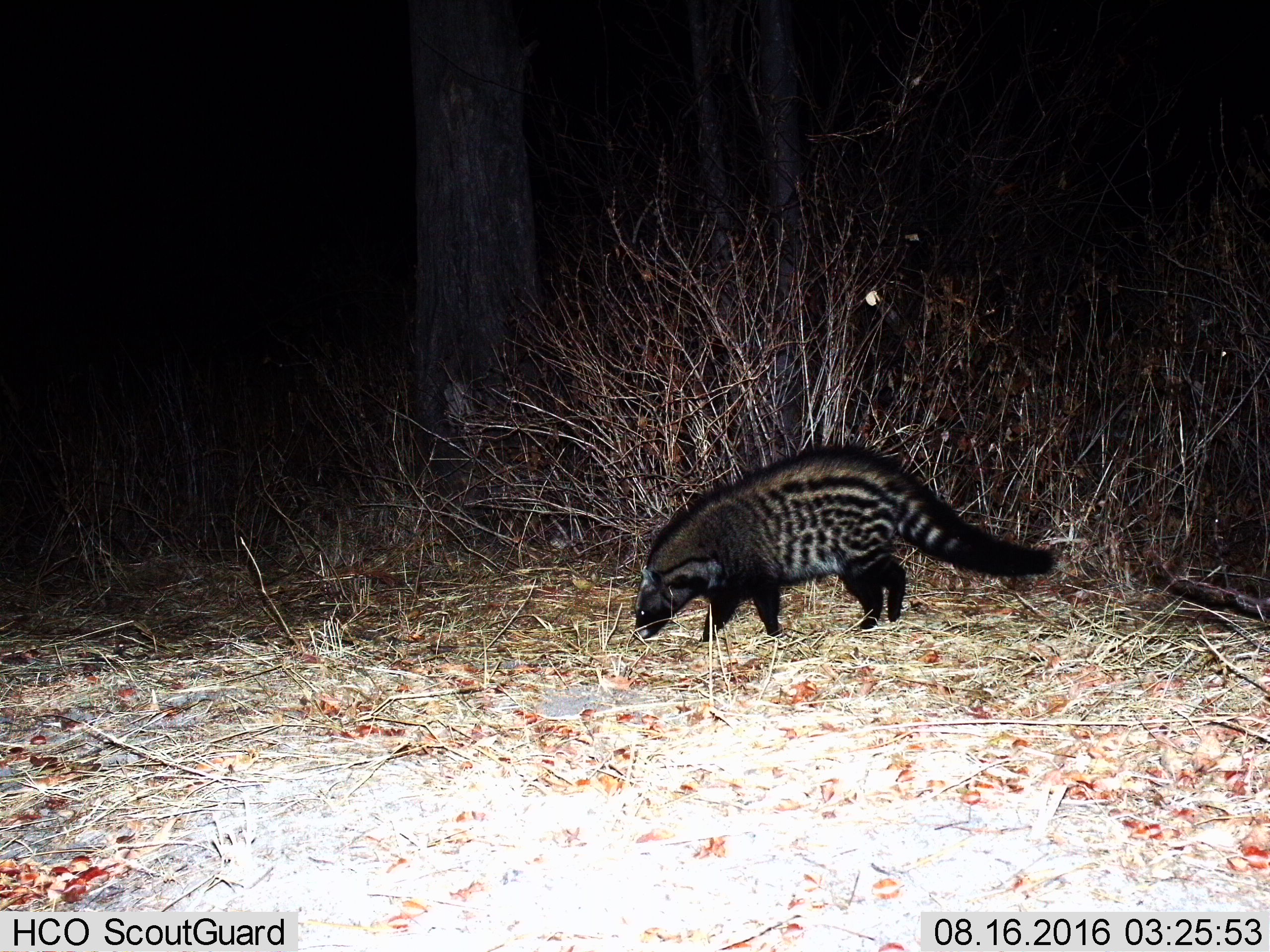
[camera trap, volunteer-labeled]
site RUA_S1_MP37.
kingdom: Animalia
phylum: Chordata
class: Mammalia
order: Carnivora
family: Viverridae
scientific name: Viverridae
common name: civet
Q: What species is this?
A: Civet (Viverridae).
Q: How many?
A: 1.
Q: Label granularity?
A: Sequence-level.